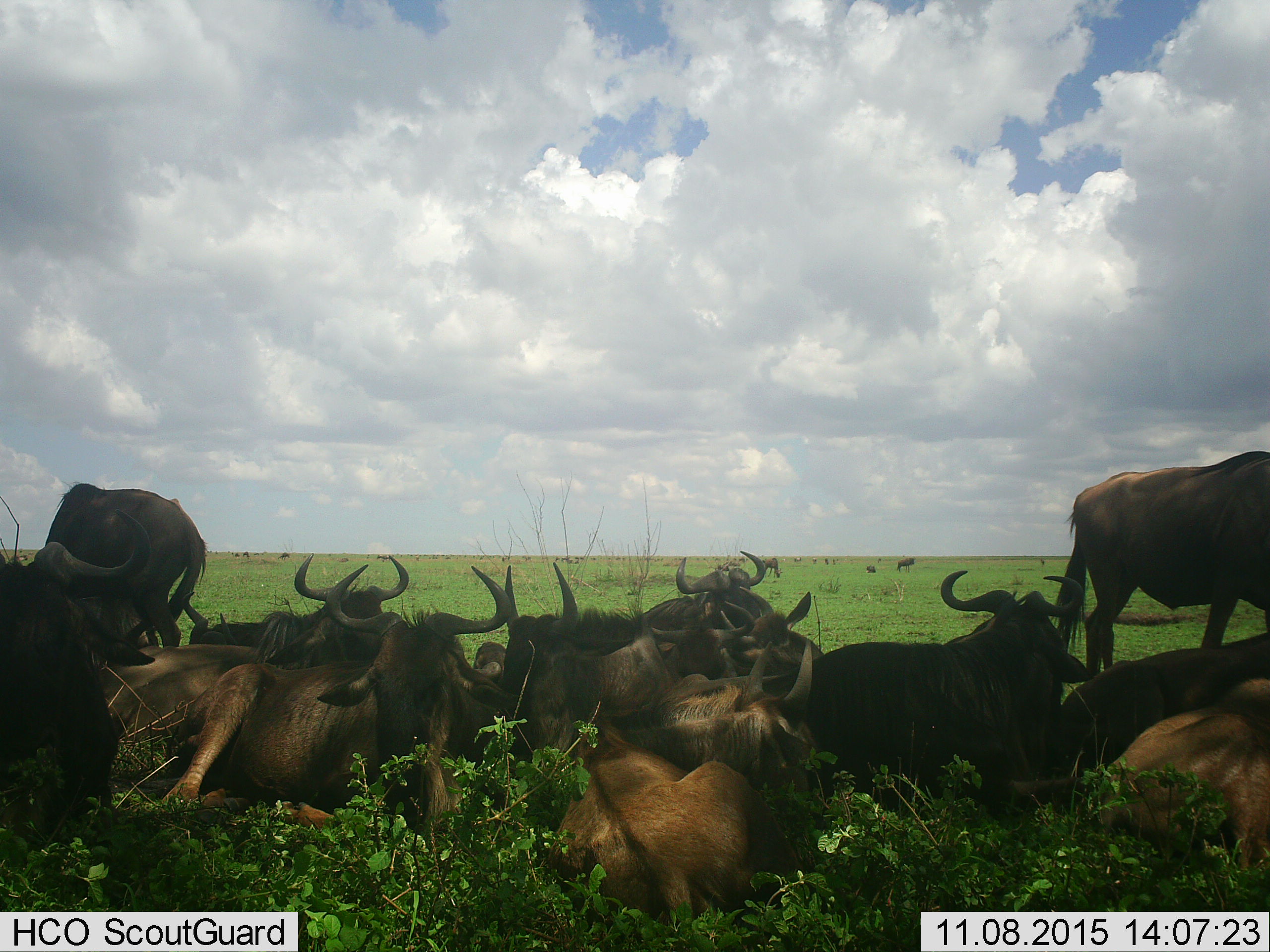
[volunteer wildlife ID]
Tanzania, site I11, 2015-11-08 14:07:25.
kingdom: Animalia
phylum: Chordata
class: Mammalia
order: Artiodactyla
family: Bovidae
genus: Connochaetes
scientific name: Connochaetes taurinus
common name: blue wildebeest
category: wildebeest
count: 11-50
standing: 70%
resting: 100%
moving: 10%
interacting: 20%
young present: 10%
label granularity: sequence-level